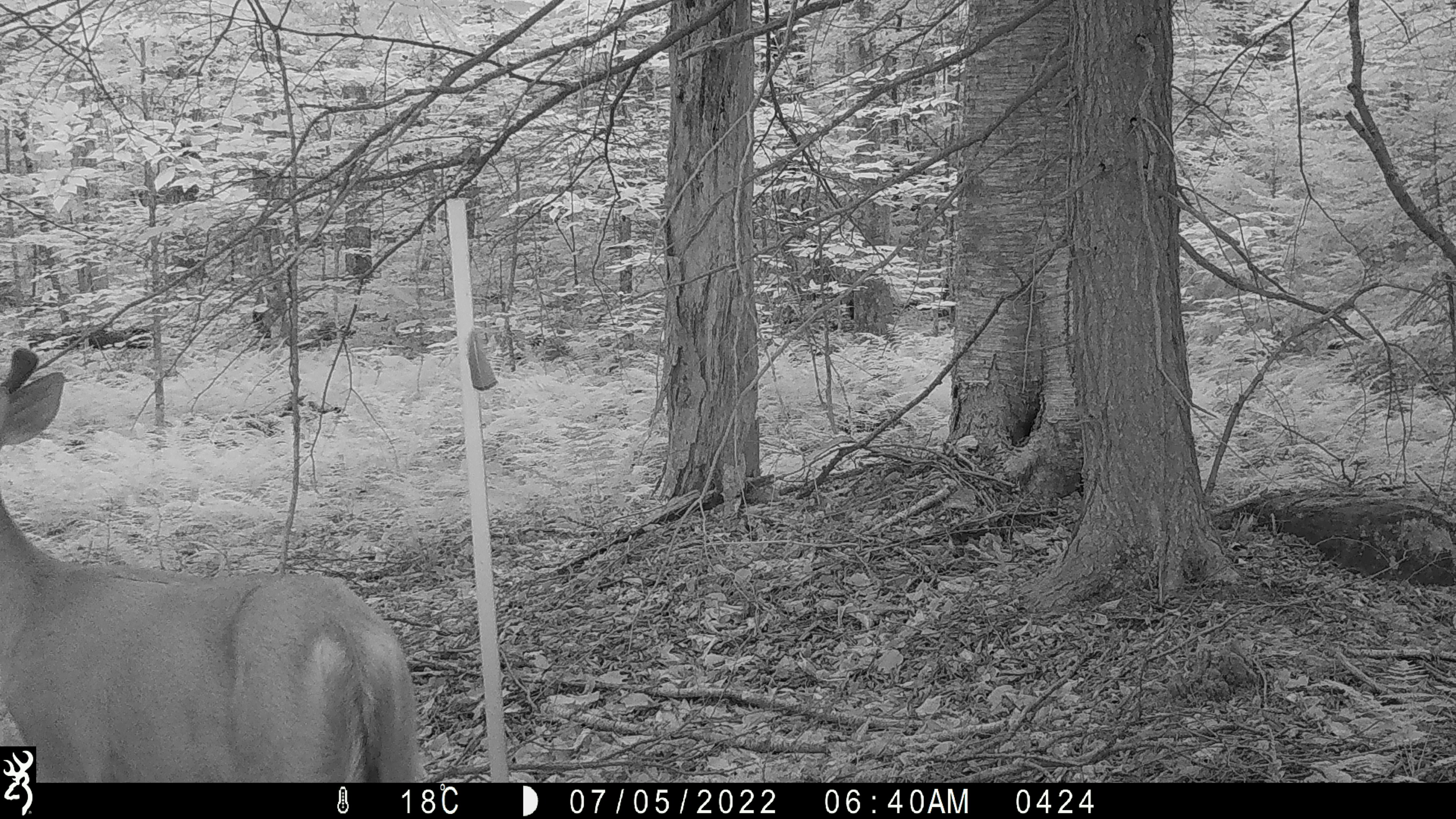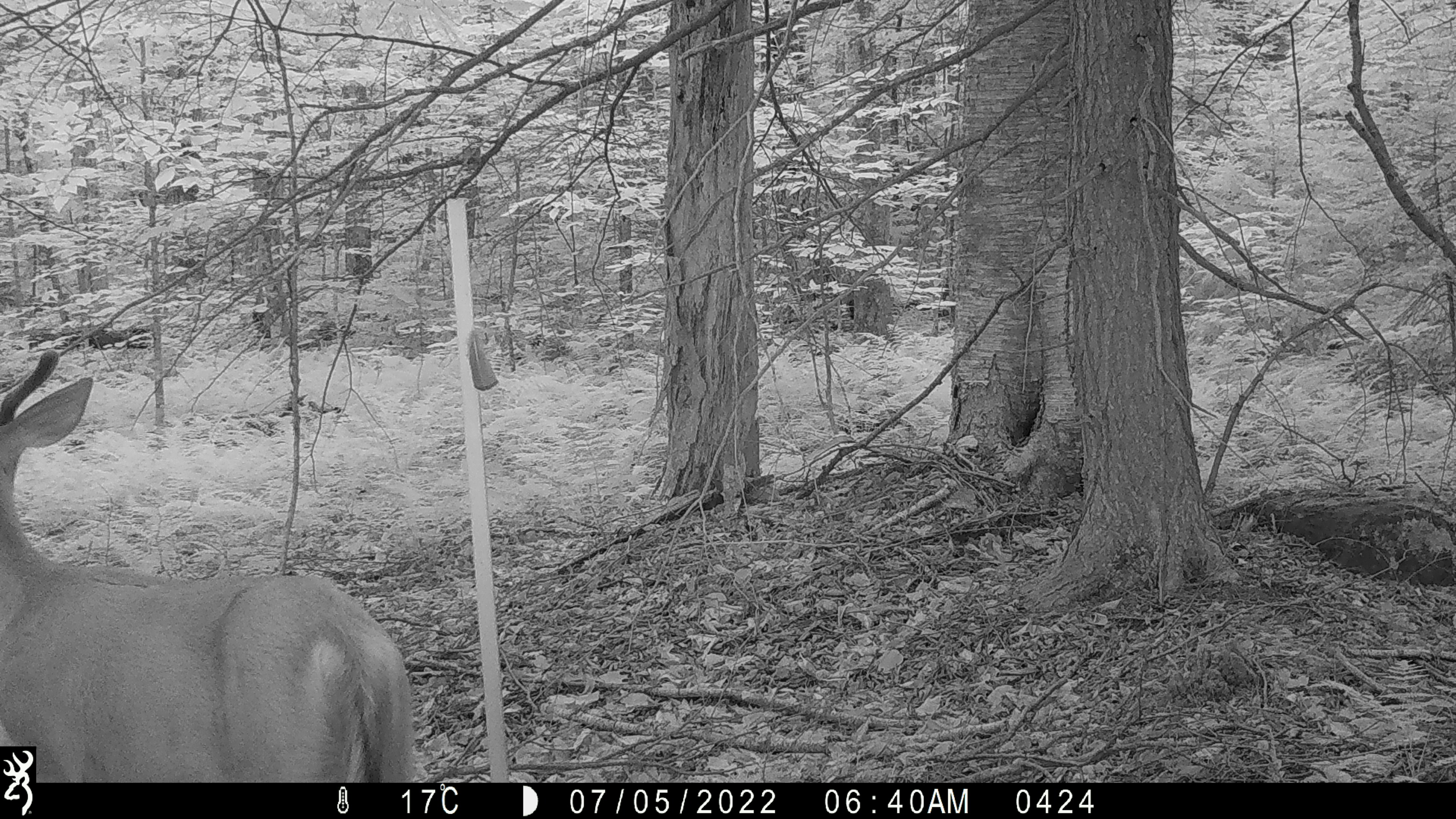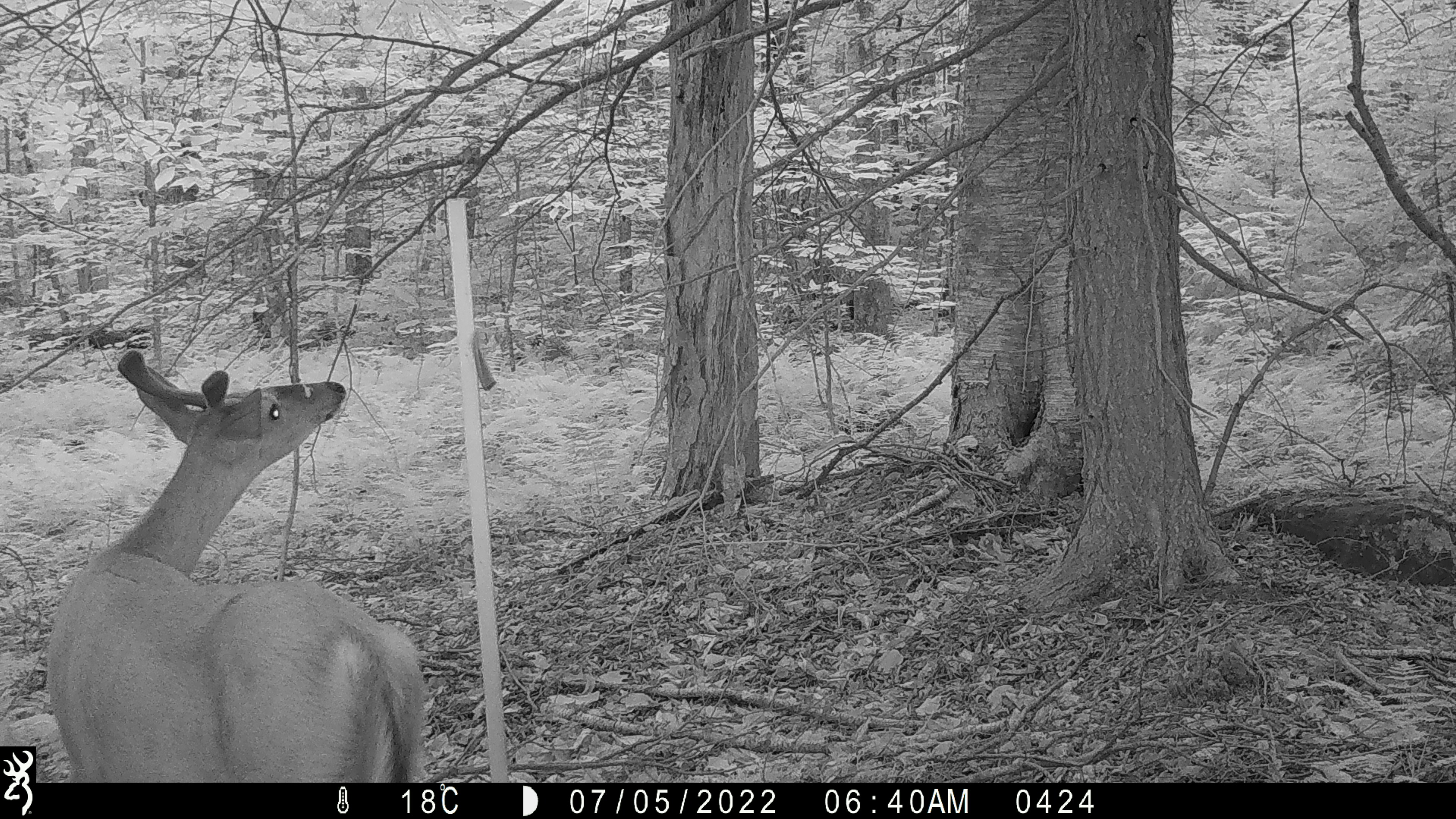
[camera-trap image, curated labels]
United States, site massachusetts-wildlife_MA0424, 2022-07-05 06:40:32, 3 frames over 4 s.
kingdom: Animalia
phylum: Chordata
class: Mammalia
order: Artiodactyla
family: Cervidae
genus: Odocoileus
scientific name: Odocoileus virginianus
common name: white-tailed deer